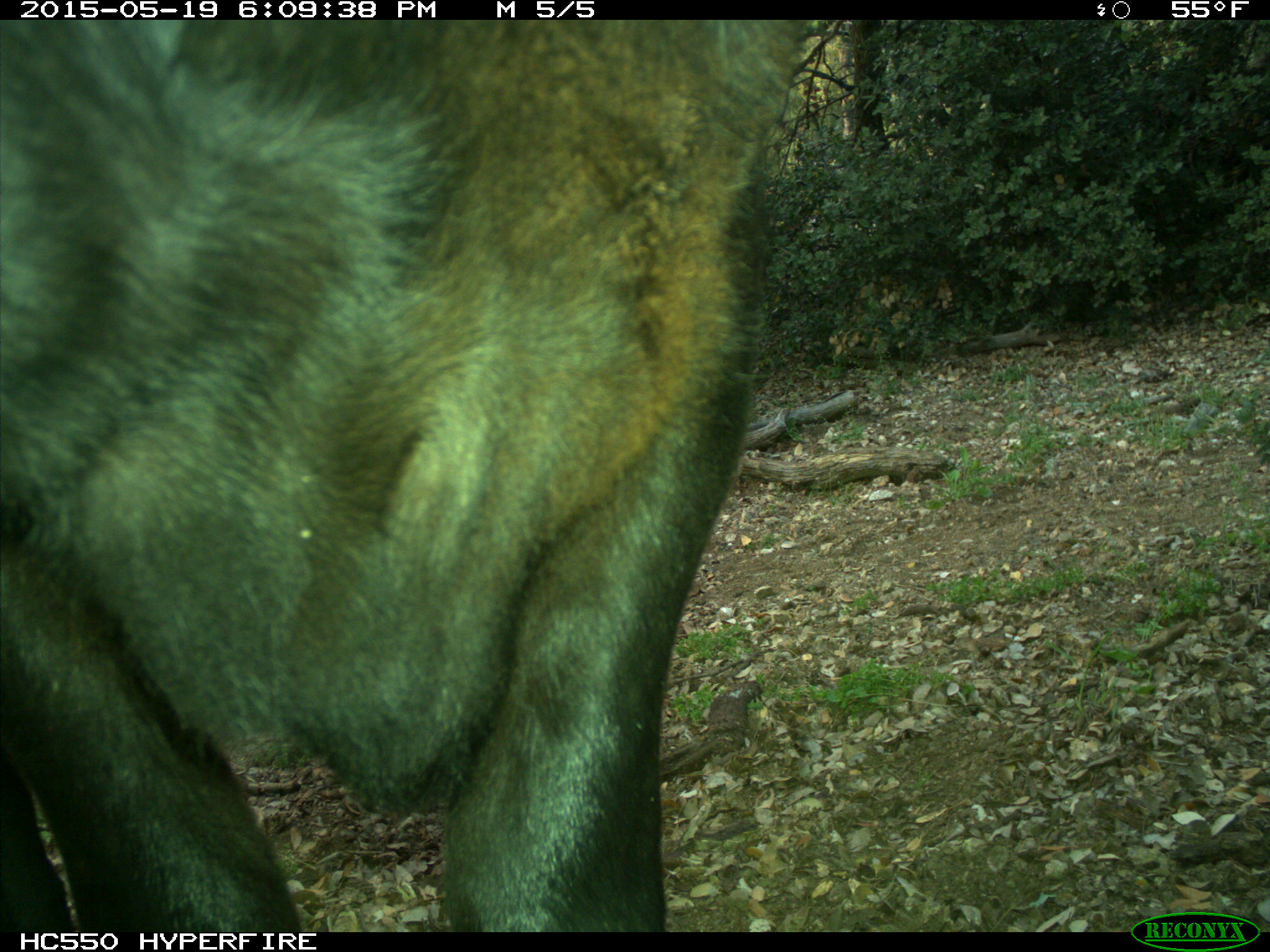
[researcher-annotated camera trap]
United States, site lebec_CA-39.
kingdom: Animalia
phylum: Chordata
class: Mammalia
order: Artiodactyla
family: Bovidae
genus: Bos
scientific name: Bos taurus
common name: domestic cow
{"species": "Bos taurus (domestic cow)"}